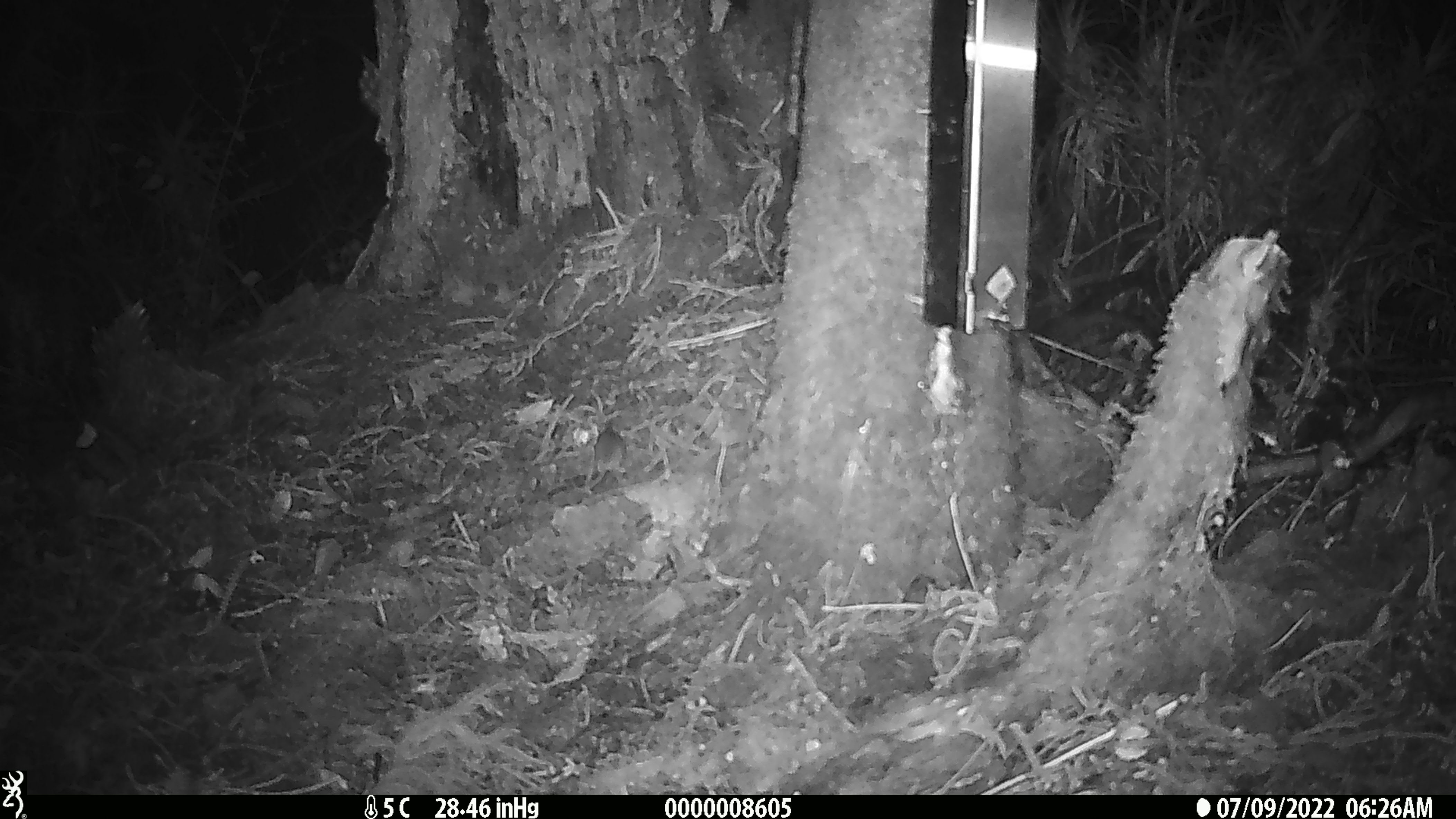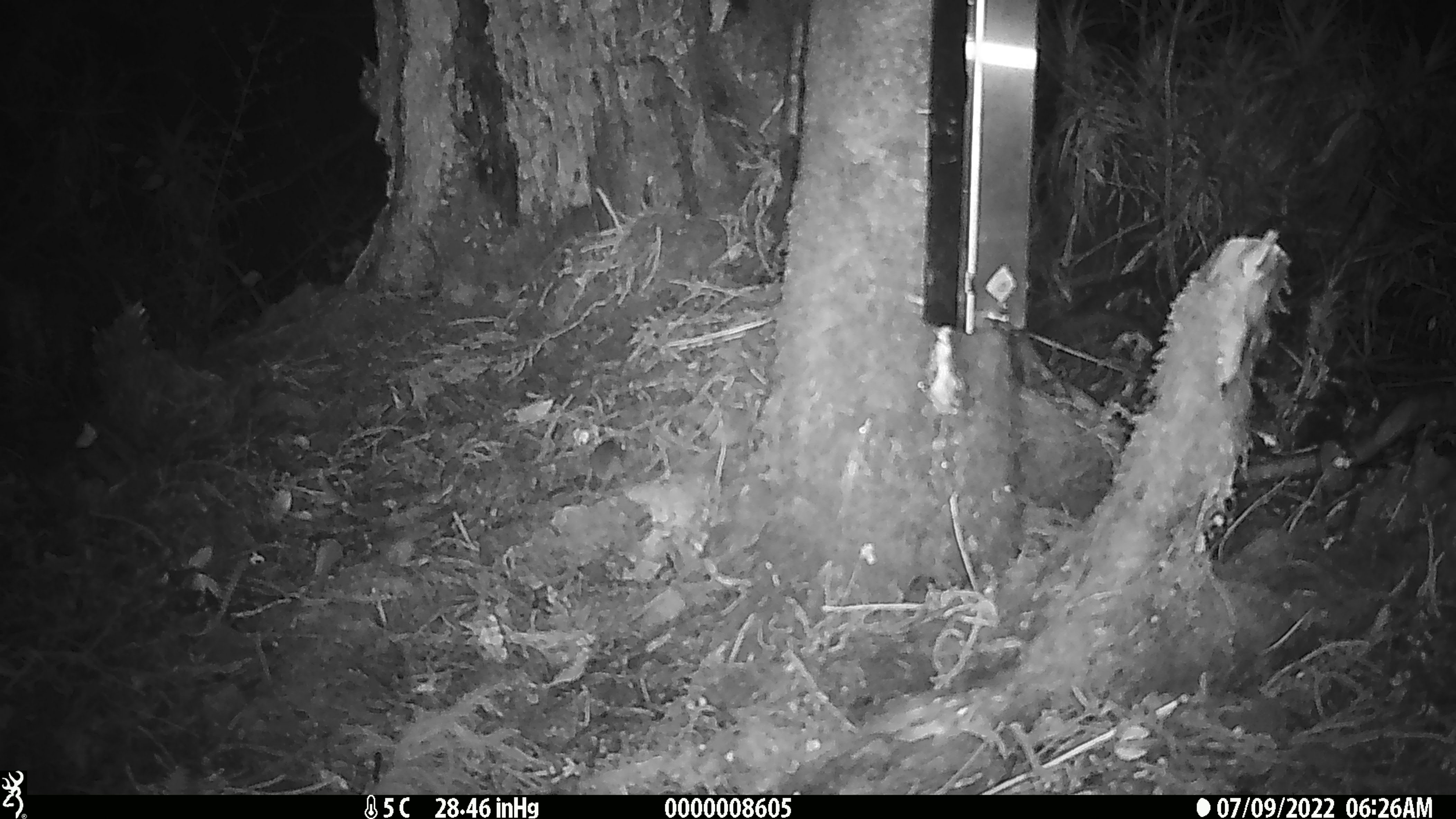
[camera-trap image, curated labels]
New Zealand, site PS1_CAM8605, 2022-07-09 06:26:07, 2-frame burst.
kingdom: Animalia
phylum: Chordata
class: Mammalia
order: Rodentia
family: Muridae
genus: Mus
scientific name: Mus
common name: mouse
Mouse (Mus).